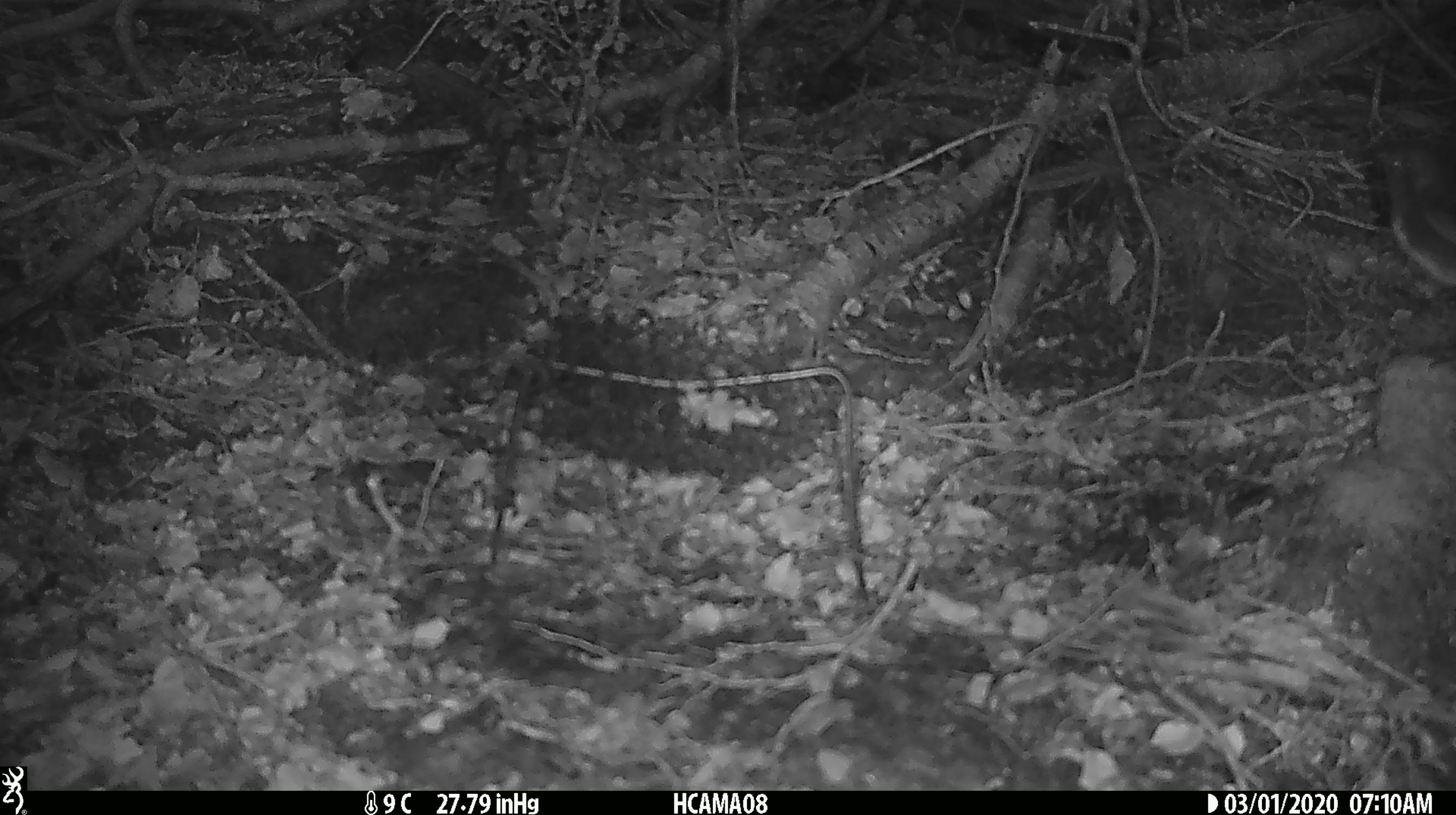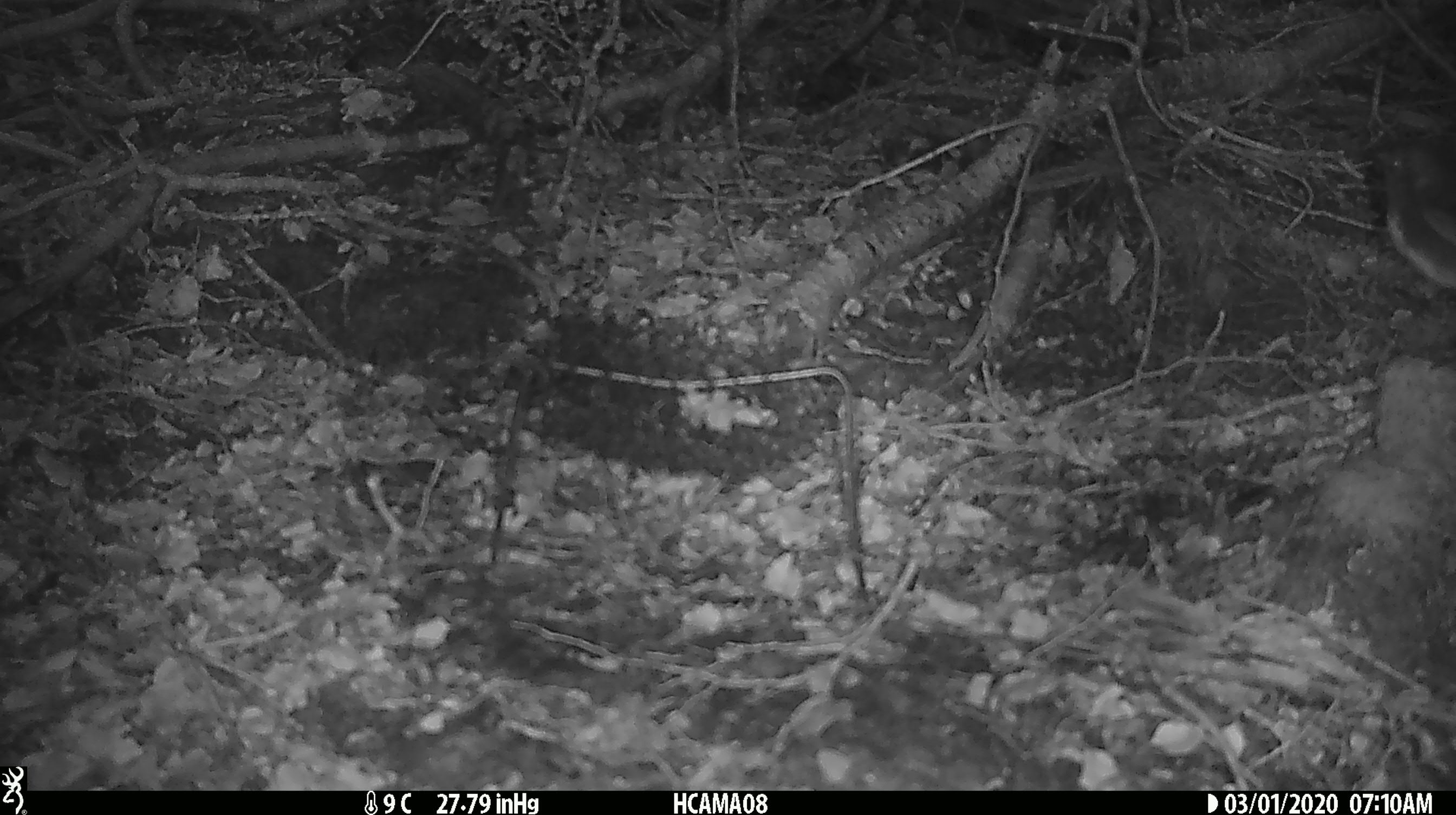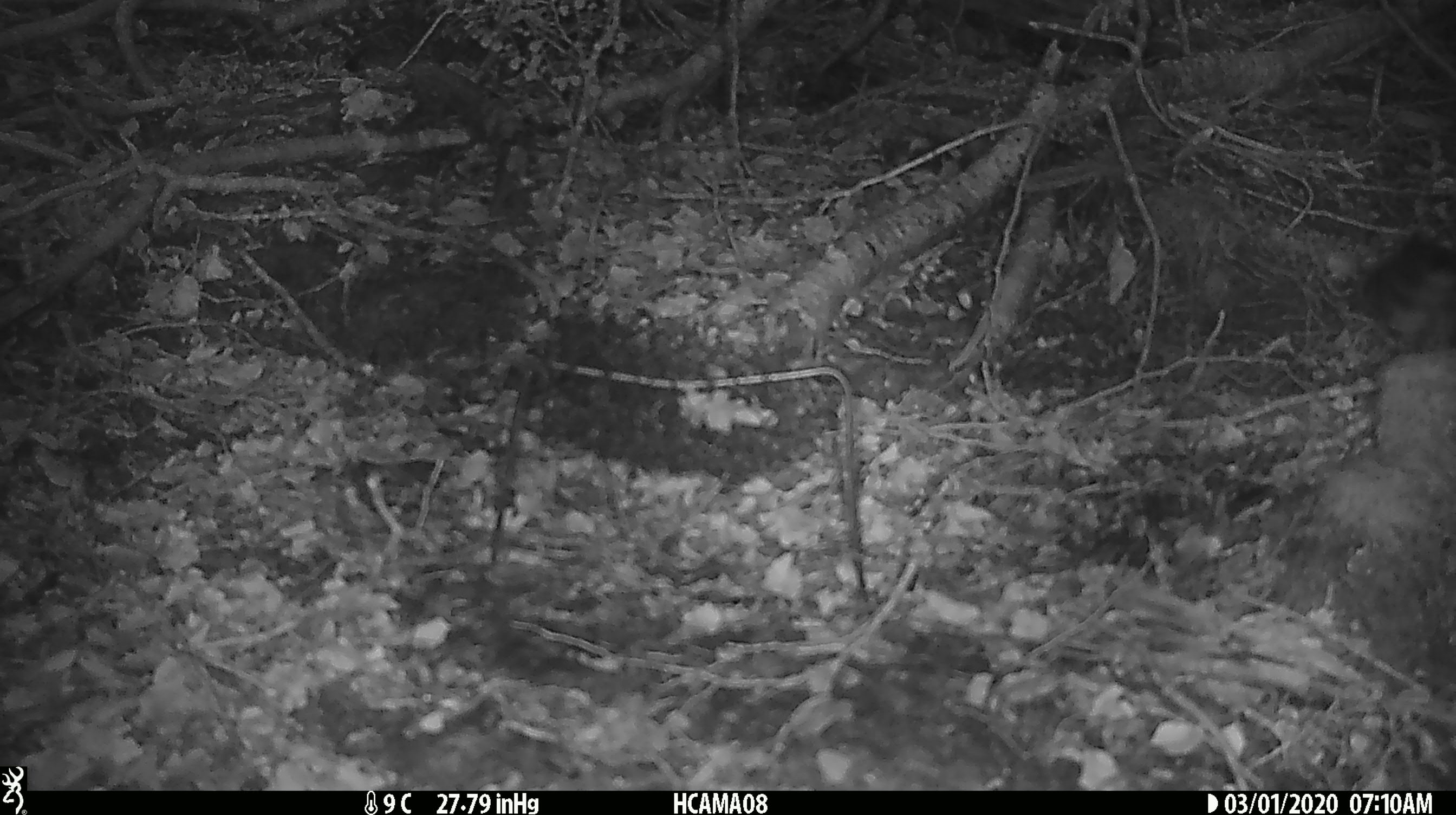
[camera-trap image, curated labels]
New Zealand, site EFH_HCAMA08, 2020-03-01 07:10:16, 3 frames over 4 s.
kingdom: Animalia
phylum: Chordata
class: Aves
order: Passeriformes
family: Petroicidae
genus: Petroica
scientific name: Petroica australis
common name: new zealand robin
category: robin